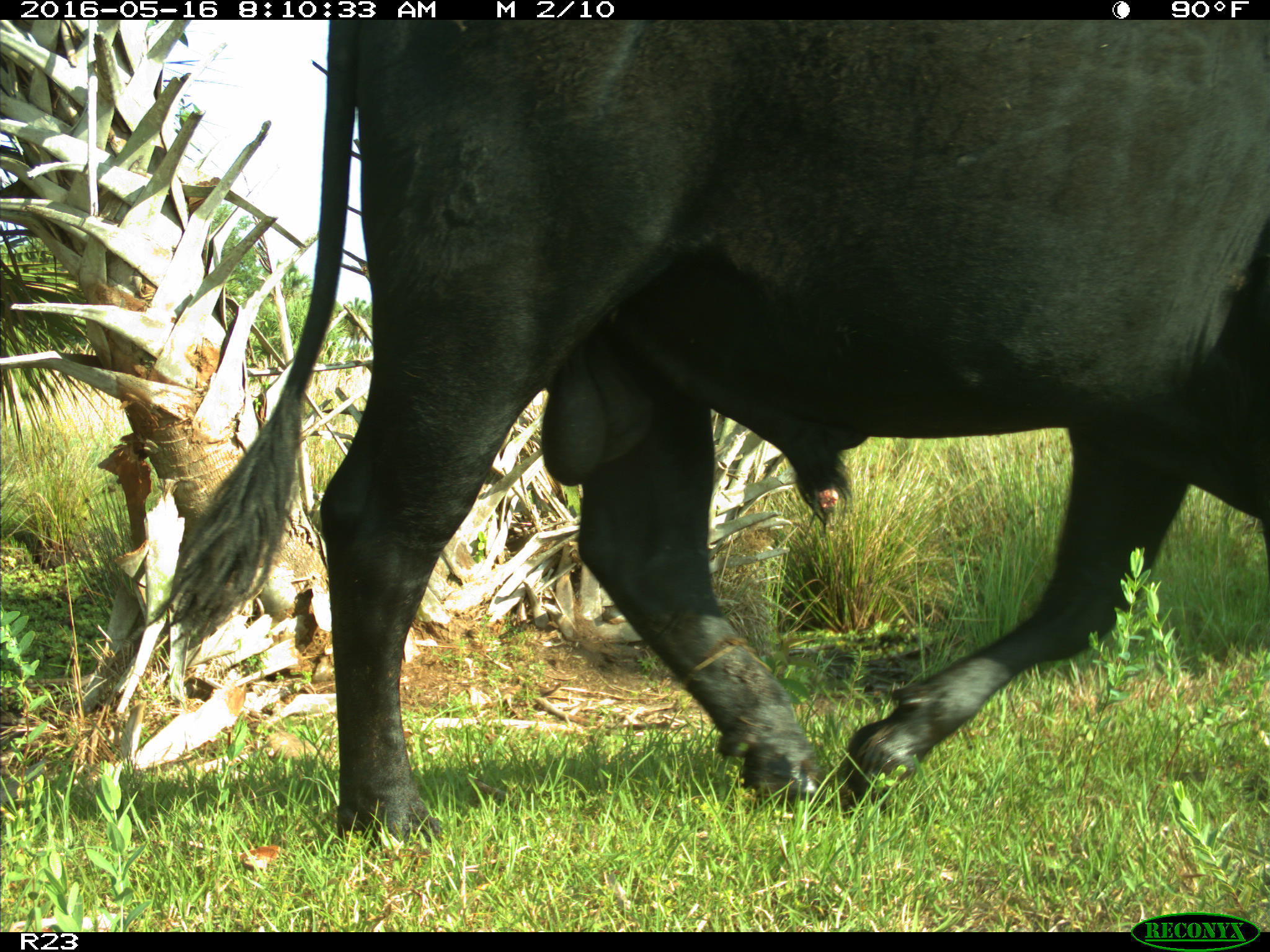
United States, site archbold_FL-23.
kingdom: Animalia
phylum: Chordata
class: Mammalia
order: Artiodactyla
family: Bovidae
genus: Bos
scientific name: Bos taurus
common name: domestic cow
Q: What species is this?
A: Bos taurus (domestic cow).